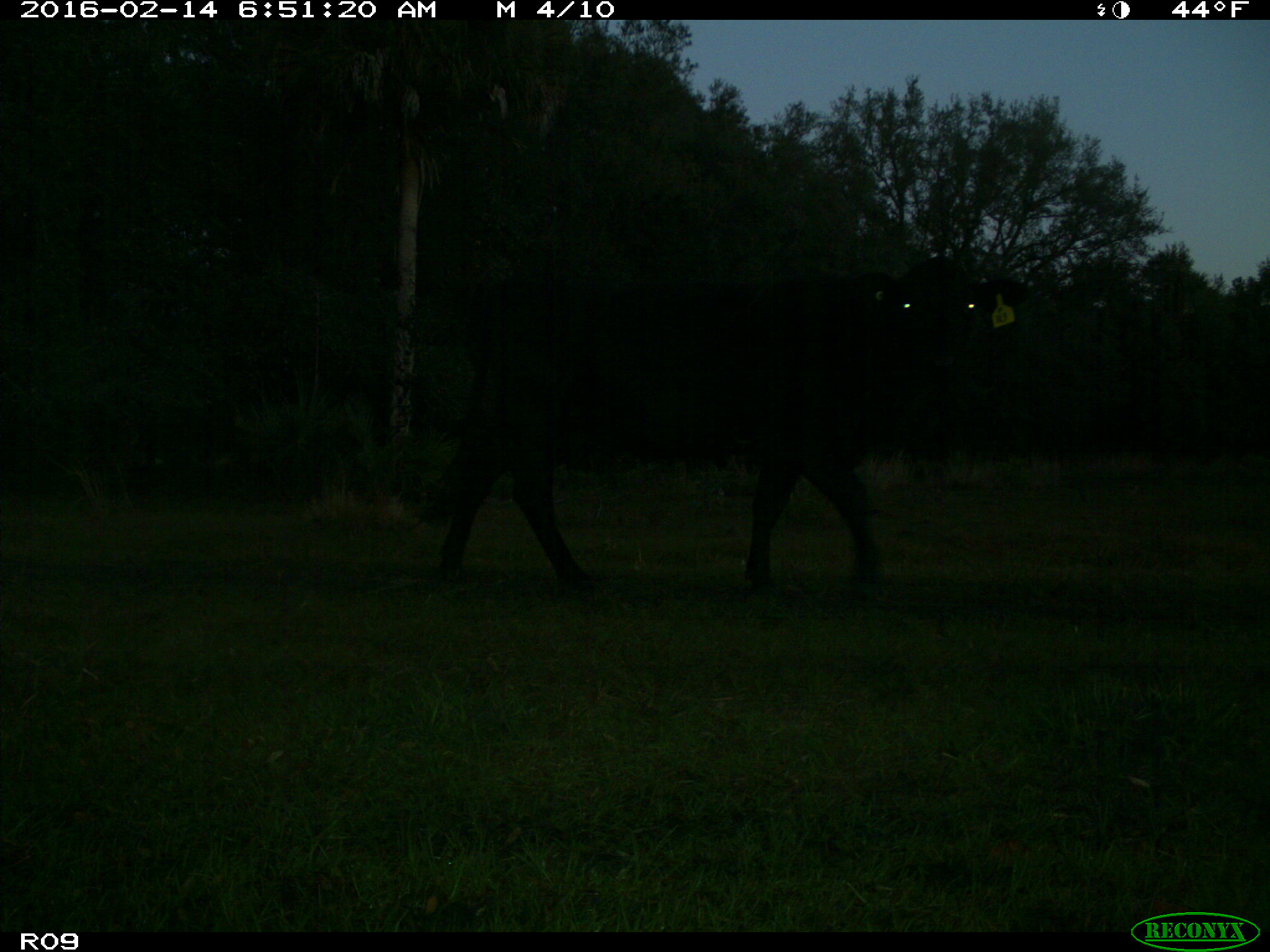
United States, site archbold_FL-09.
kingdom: Animalia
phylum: Chordata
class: Mammalia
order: Artiodactyla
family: Bovidae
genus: Bos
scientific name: Bos taurus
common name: domestic cow